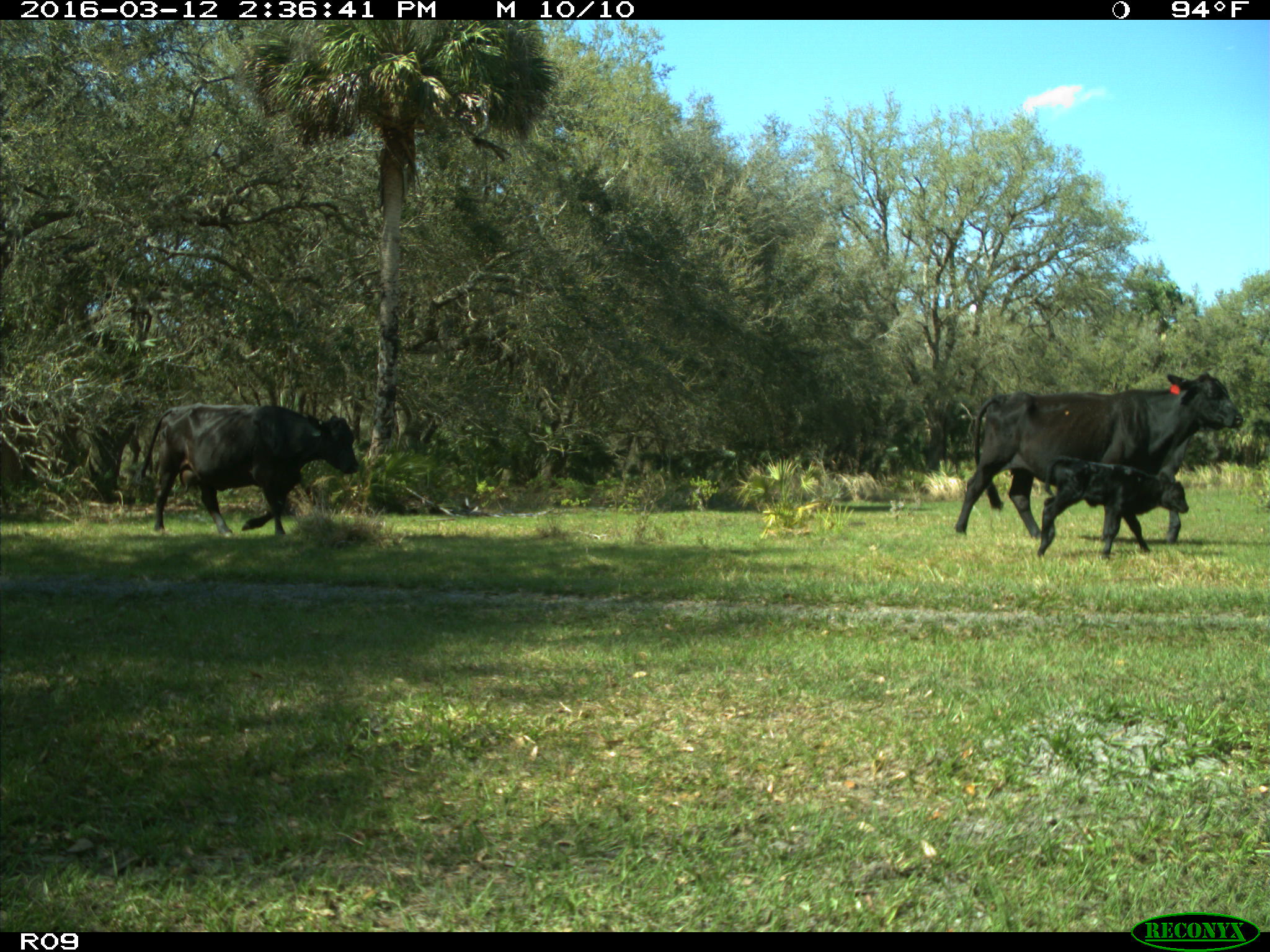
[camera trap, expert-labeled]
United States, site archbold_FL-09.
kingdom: Animalia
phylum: Chordata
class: Mammalia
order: Artiodactyla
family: Bovidae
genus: Bos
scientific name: Bos taurus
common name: domestic cow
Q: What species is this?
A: Bos taurus (domestic cow).